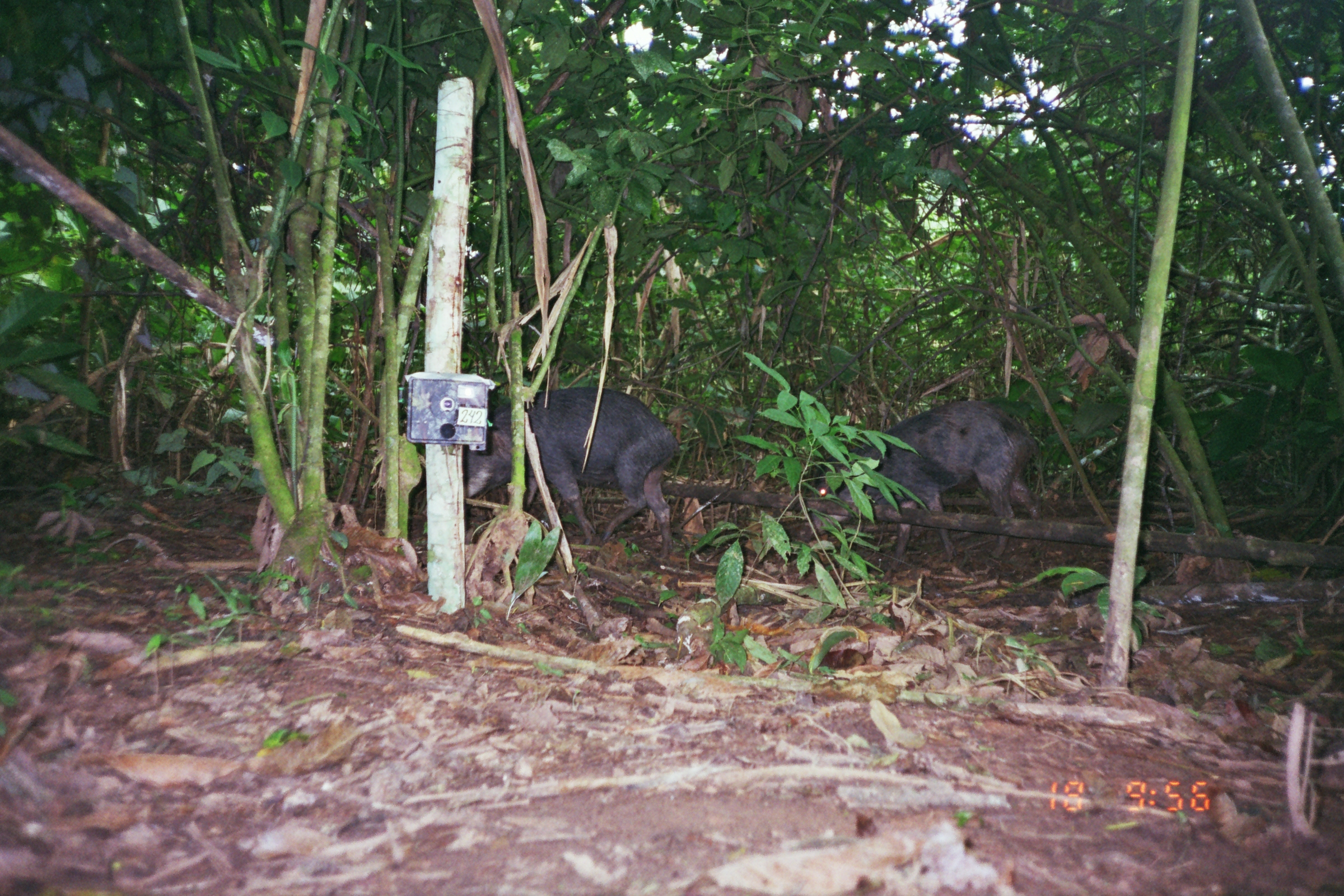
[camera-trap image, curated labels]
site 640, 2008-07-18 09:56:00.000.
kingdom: Animalia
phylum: Chordata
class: Mammalia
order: Artiodactyla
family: Tayassuidae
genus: Tayassu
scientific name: Tayassu pecari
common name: white-lipped peccary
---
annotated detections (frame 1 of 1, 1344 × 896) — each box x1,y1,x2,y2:
tayassu pecari: 794,399,1042,567; 463,383,679,545